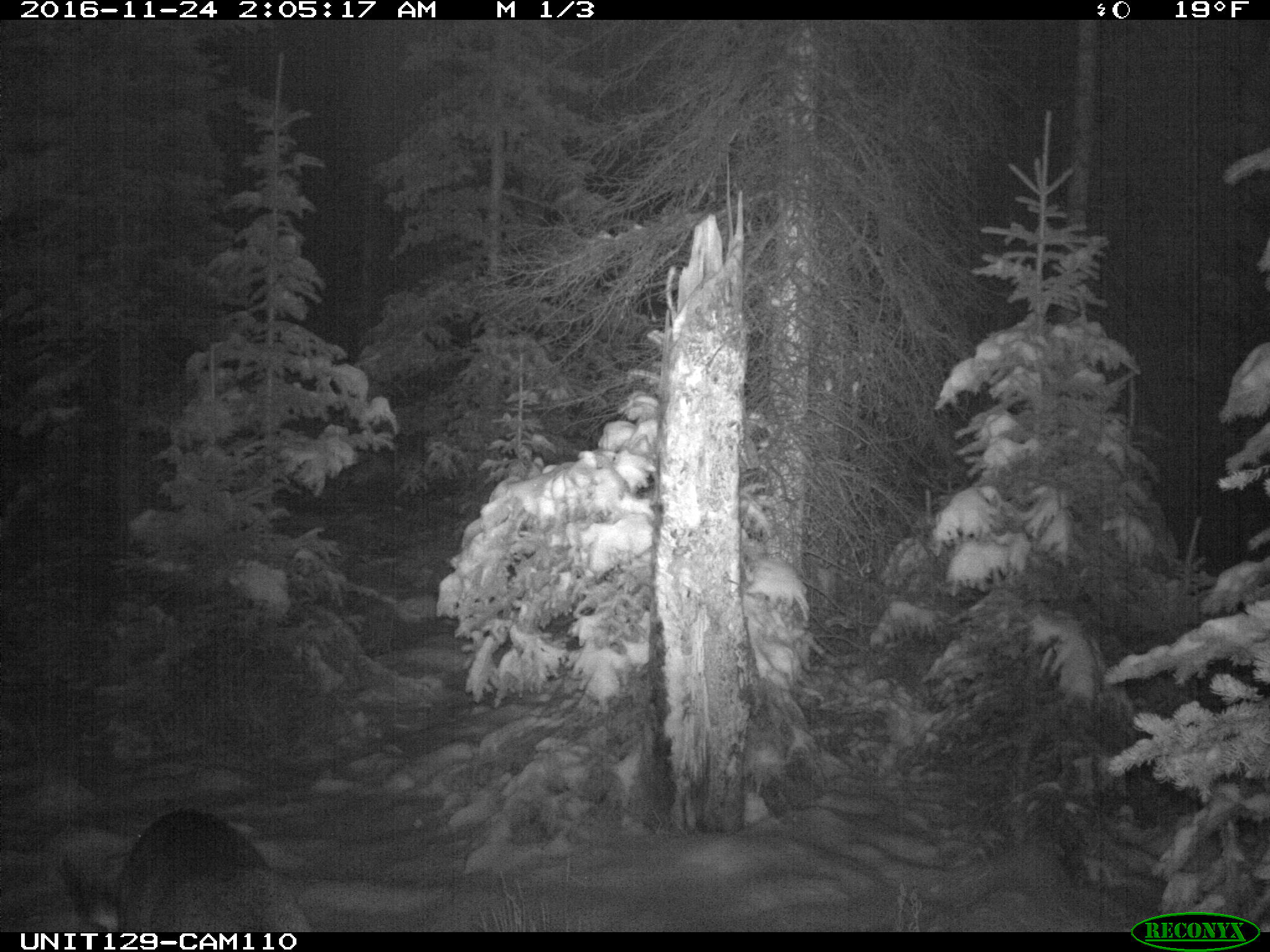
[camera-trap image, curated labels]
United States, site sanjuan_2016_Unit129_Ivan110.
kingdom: Animalia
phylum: Chordata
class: Mammalia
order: Artiodactyla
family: Cervidae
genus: Odocoileus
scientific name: Odocoileus hemionus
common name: mule deer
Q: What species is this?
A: Odocoileus hemionus (mule deer).